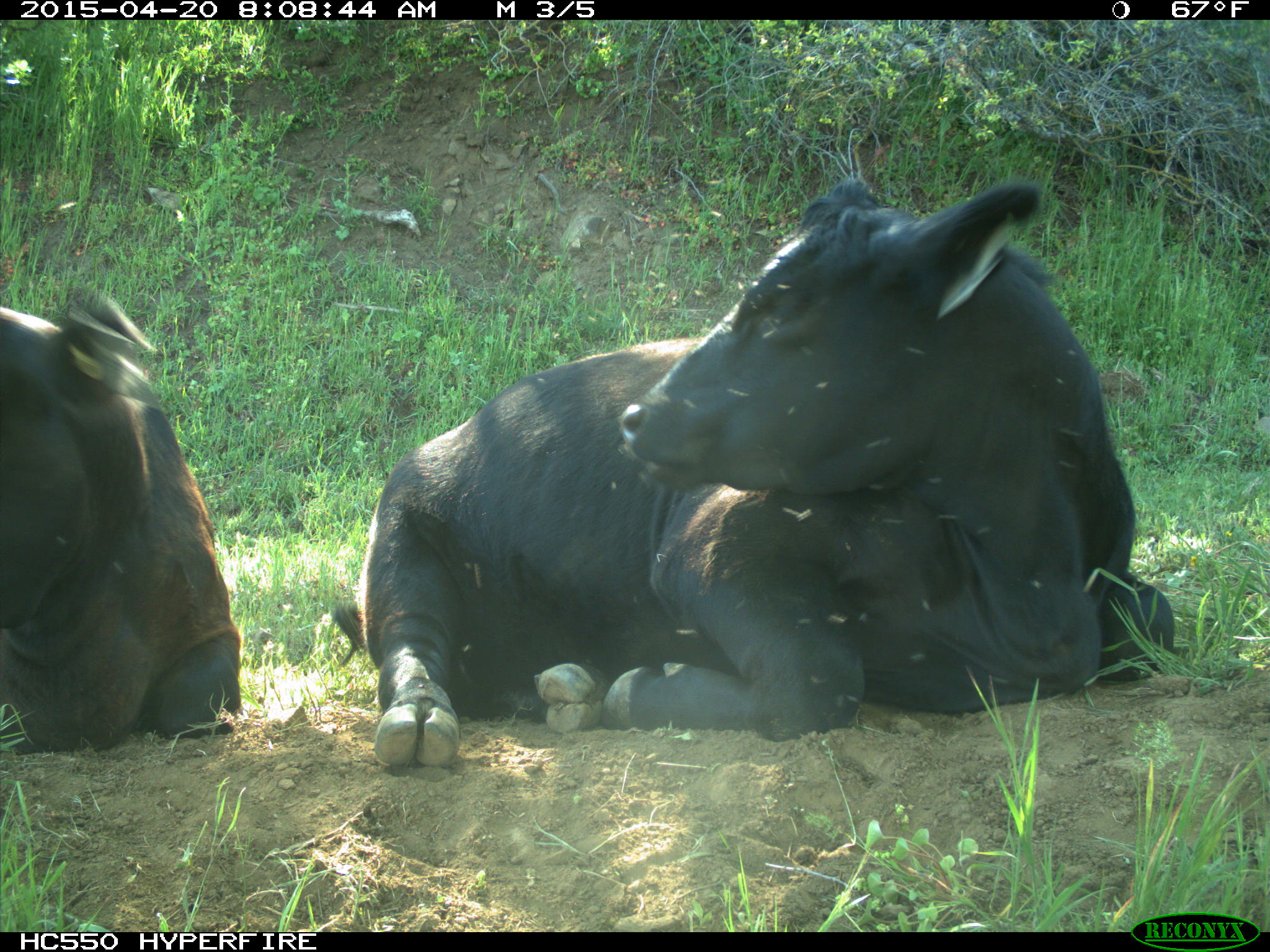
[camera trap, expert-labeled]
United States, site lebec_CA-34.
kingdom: Animalia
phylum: Chordata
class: Mammalia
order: Artiodactyla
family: Bovidae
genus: Bos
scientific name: Bos taurus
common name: domestic cow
Bos taurus (domestic cow).